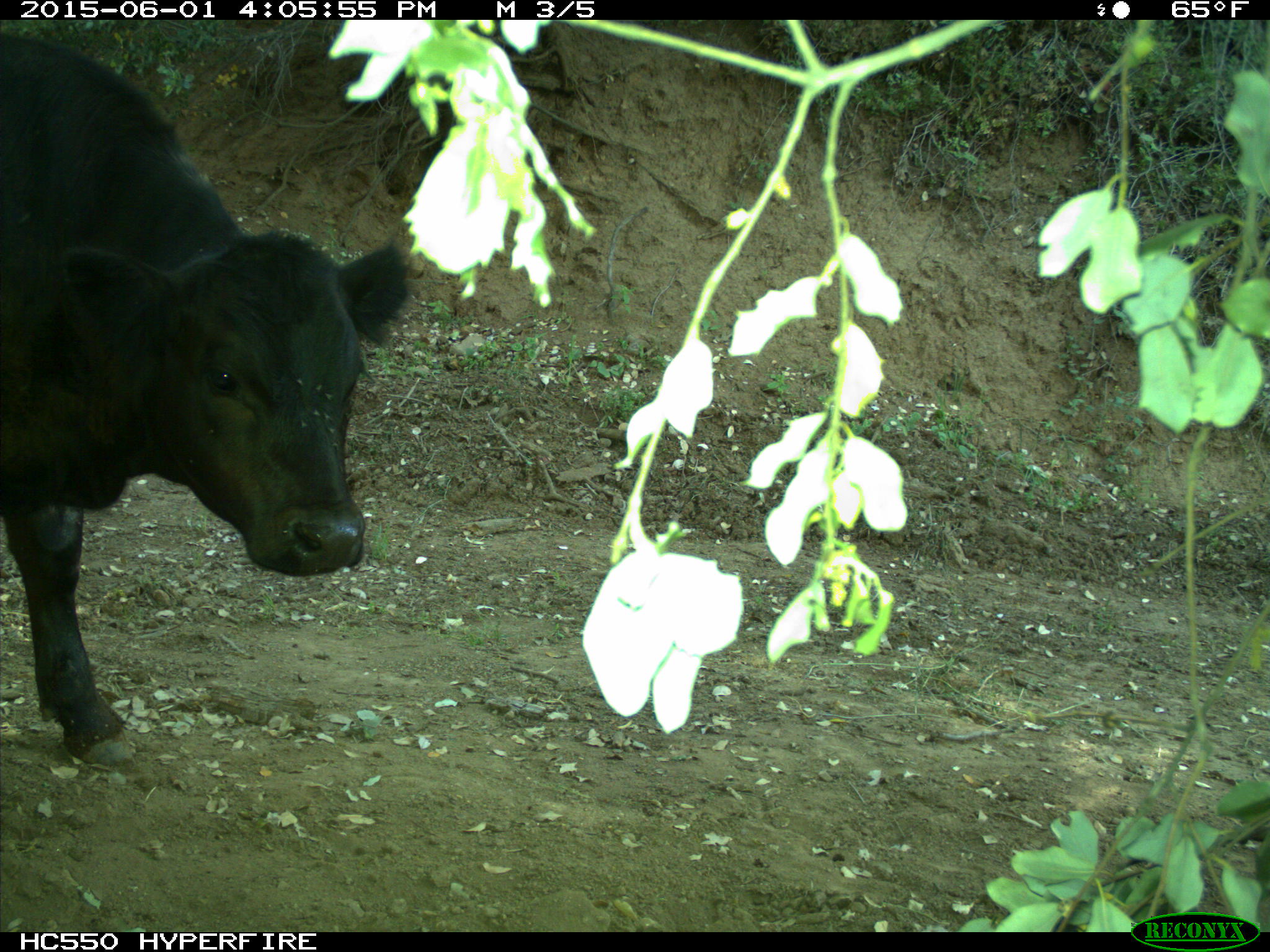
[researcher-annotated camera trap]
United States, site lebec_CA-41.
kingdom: Animalia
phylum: Chordata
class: Mammalia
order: Artiodactyla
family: Bovidae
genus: Bos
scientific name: Bos taurus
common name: domestic cow